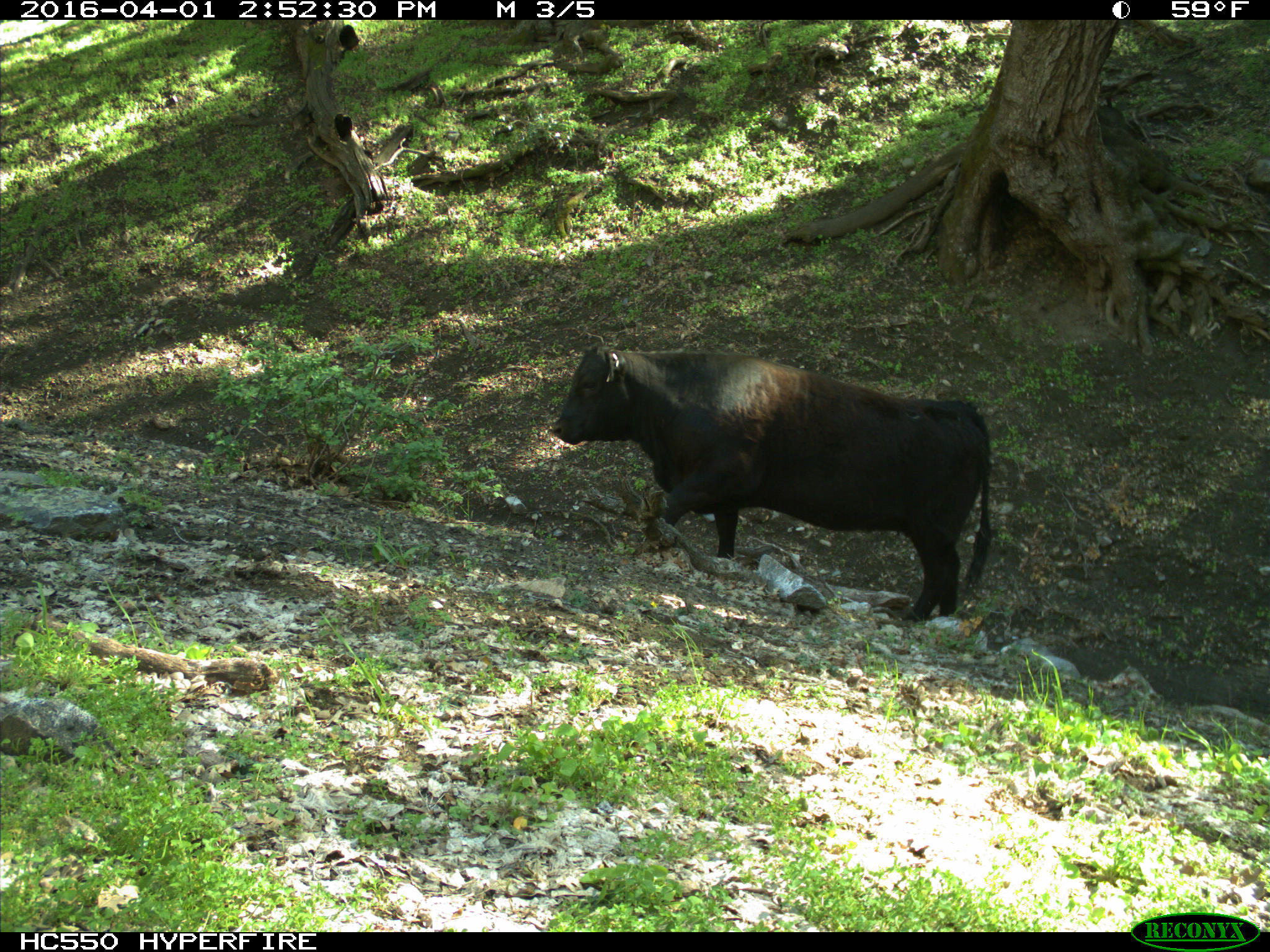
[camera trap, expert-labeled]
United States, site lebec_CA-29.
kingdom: Animalia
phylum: Chordata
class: Mammalia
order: Artiodactyla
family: Bovidae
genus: Bos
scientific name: Bos taurus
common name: domestic cow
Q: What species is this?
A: Bos taurus (domestic cow).